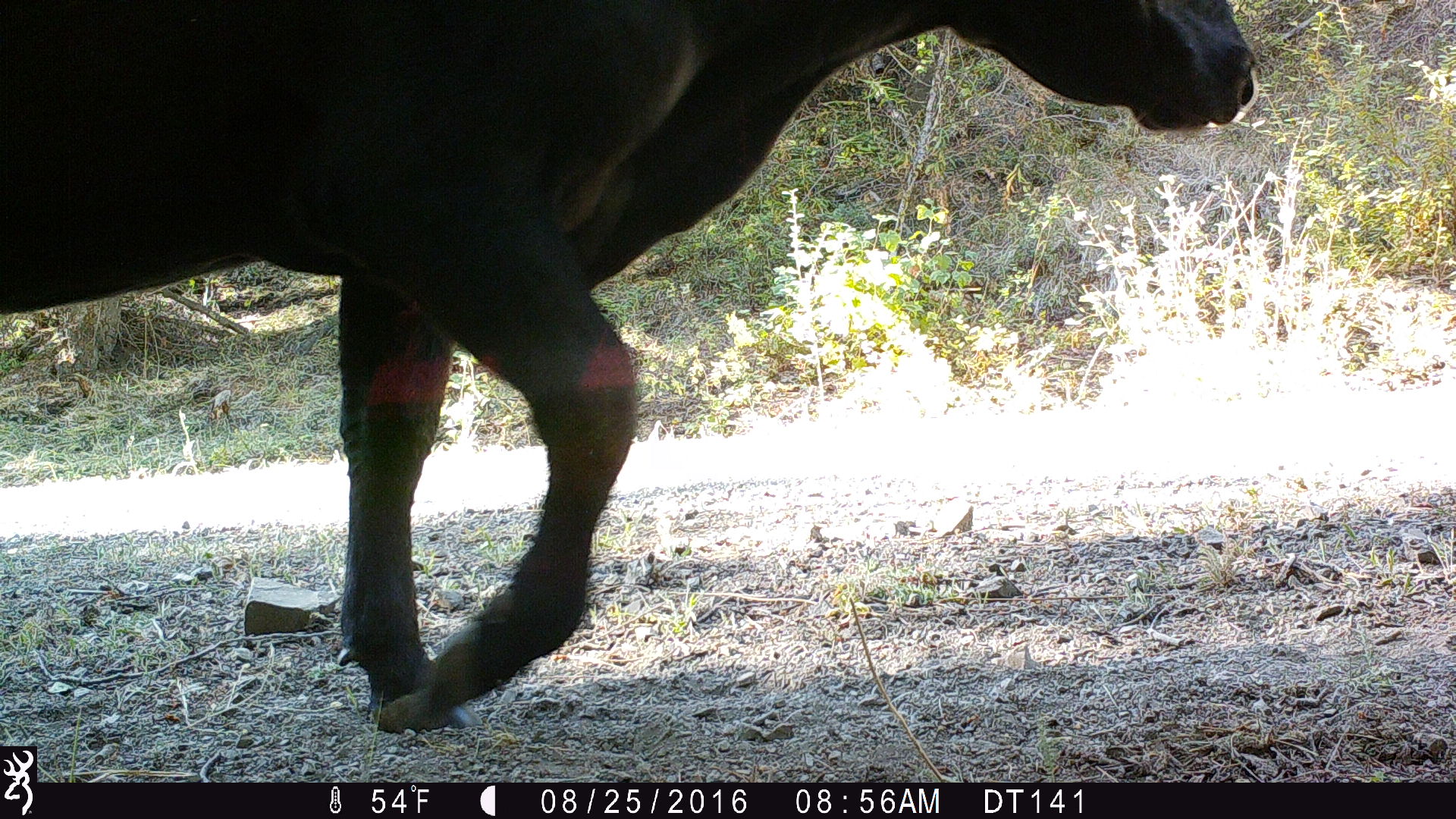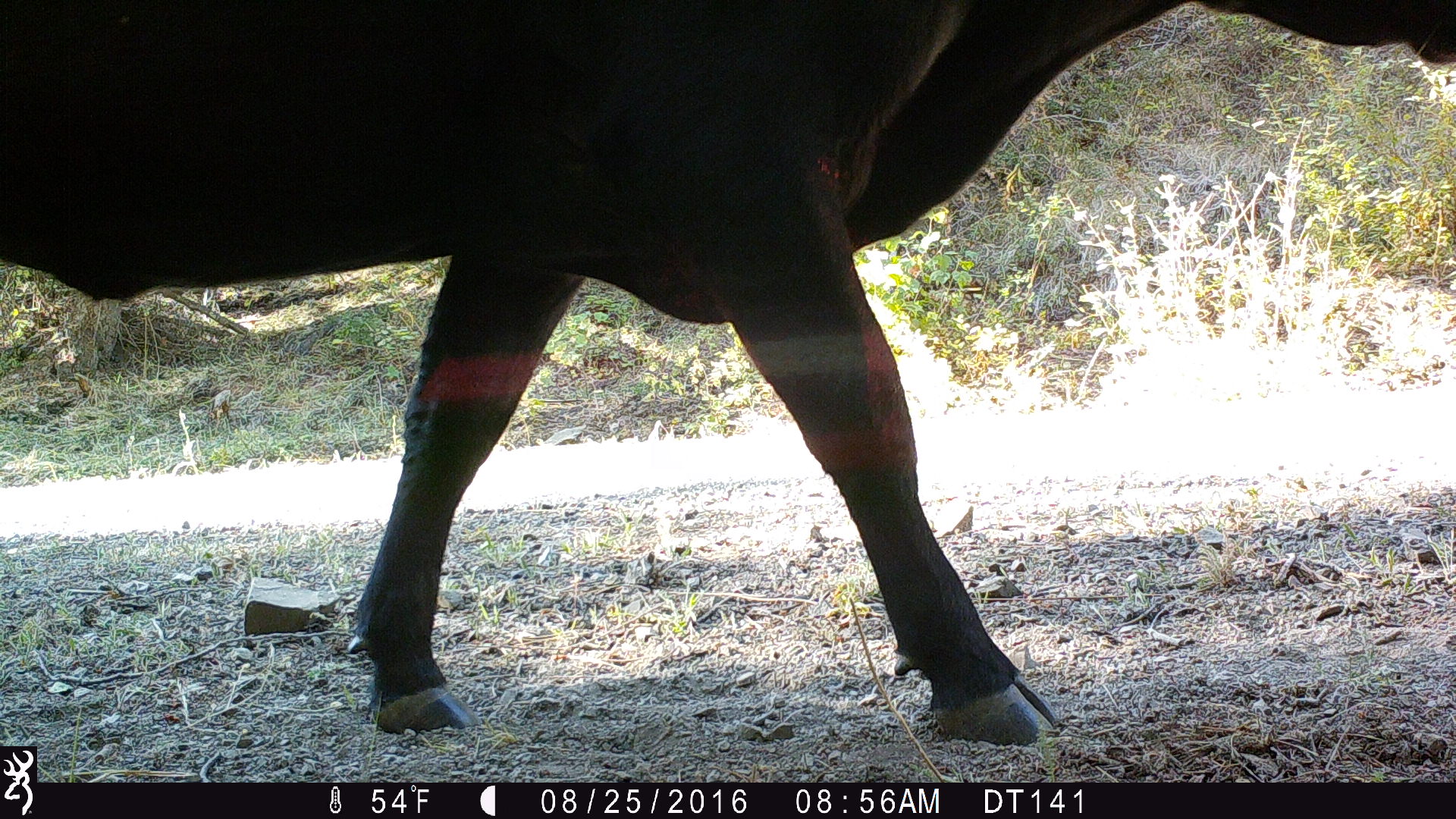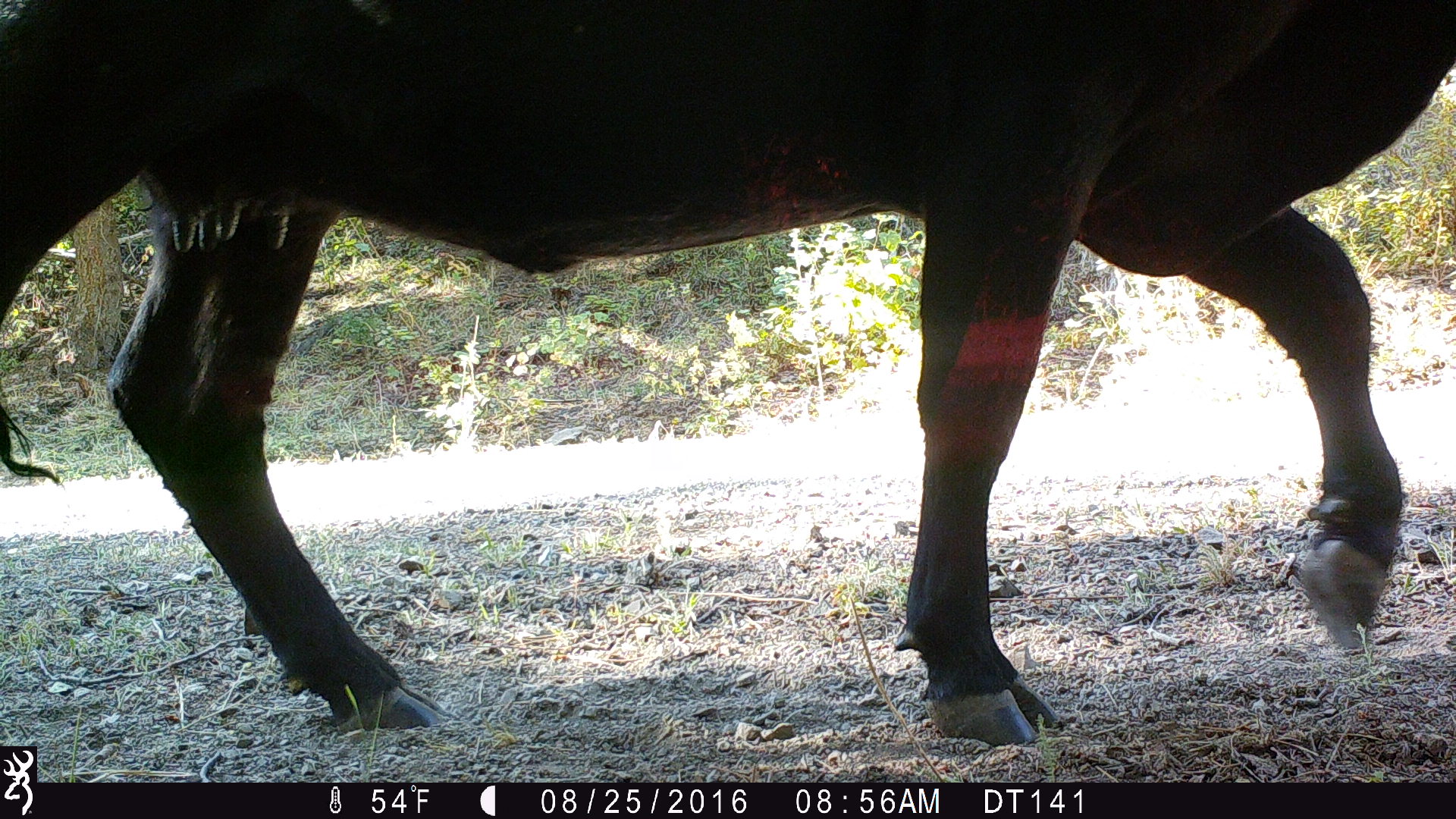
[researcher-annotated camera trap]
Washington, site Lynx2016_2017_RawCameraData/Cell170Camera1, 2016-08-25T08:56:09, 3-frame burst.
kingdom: Animalia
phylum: Chordata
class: Mammalia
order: Artiodactyla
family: Bovidae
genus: Bos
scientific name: Bos taurus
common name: domestic cattle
Domestic cattle (Bos taurus). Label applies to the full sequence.